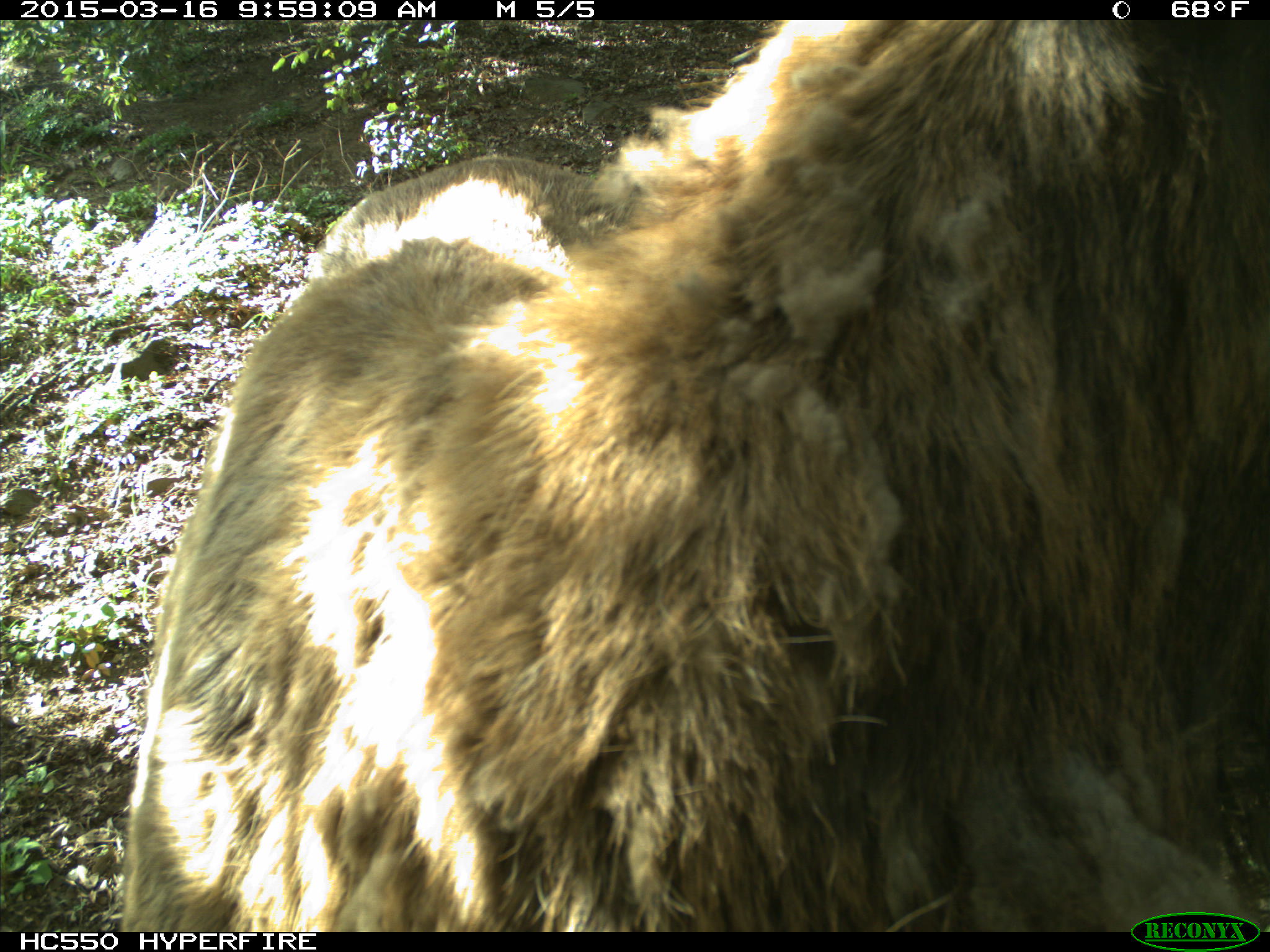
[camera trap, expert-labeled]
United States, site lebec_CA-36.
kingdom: Animalia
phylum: Chordata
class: Mammalia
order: Artiodactyla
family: Cervidae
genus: Cervus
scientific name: Cervus canadensis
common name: elk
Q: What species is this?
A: Cervus canadensis (elk).